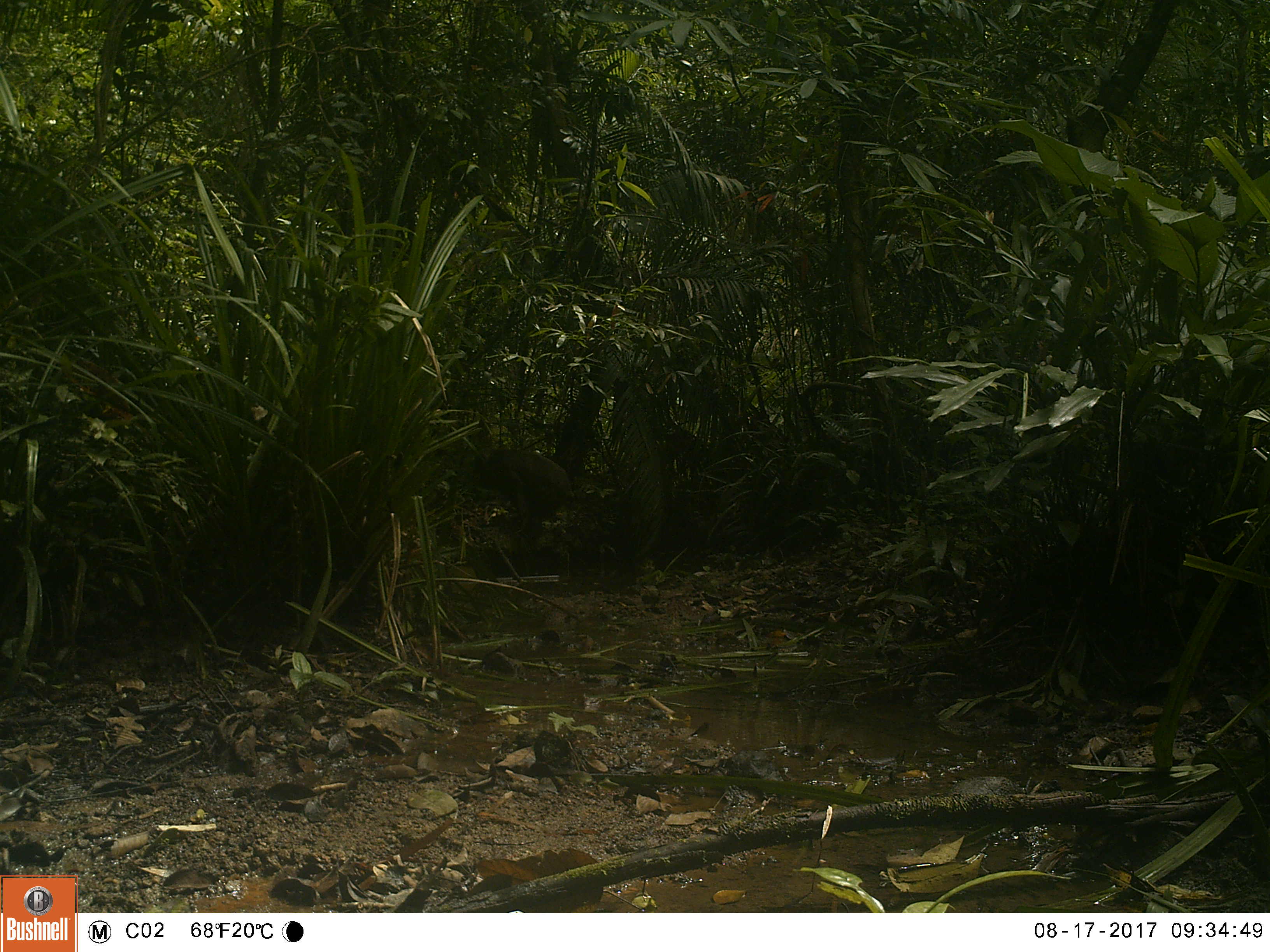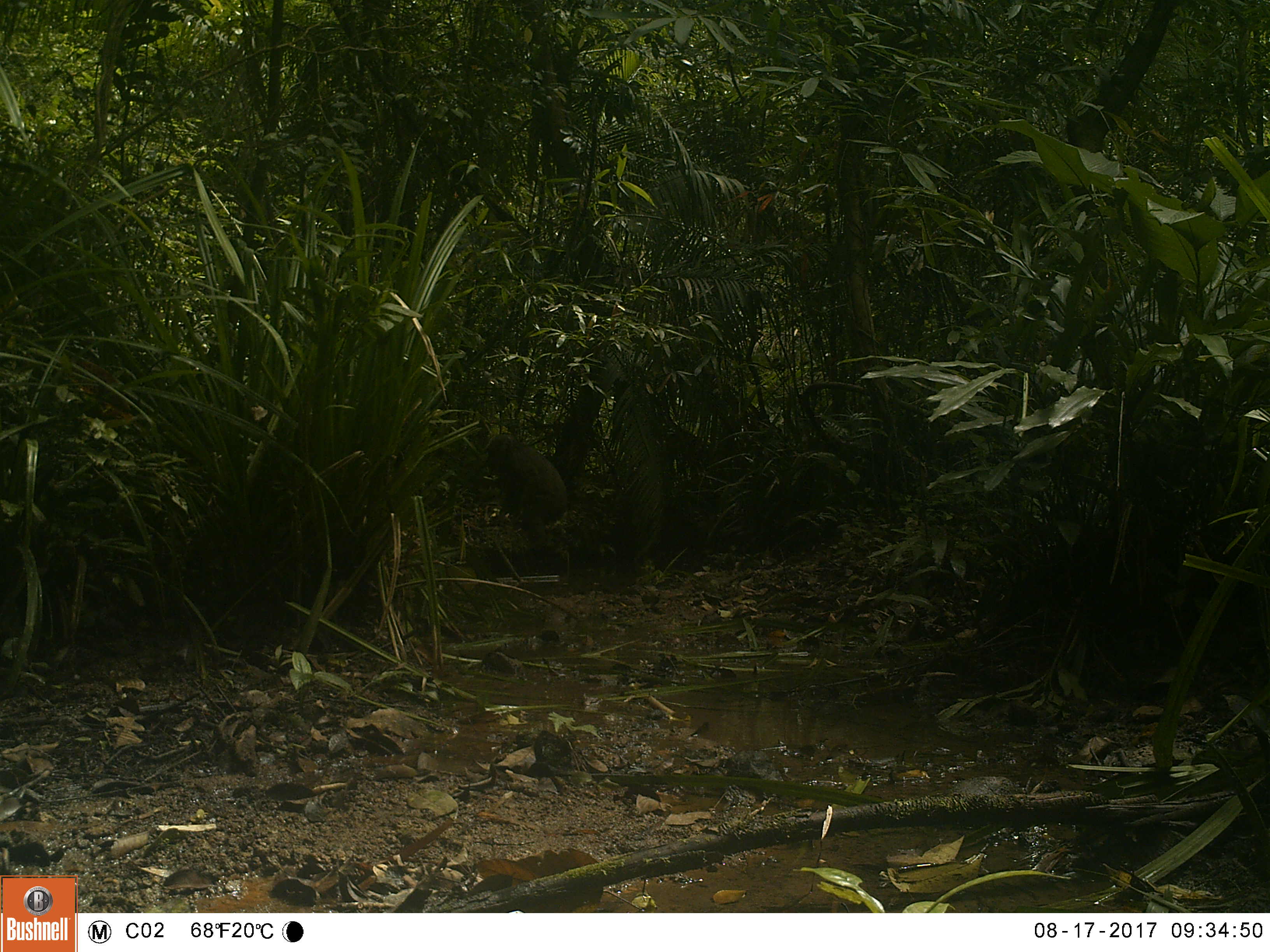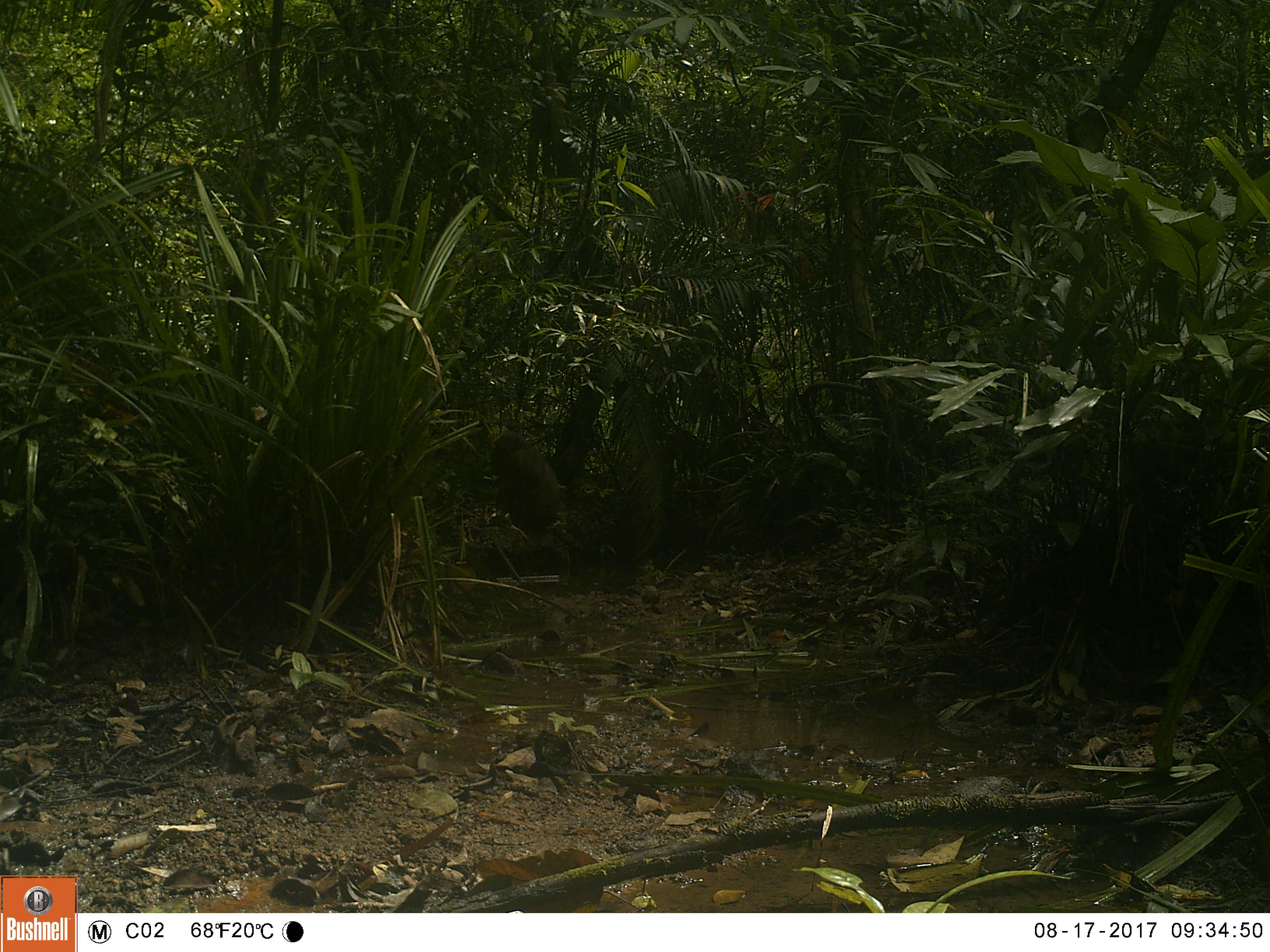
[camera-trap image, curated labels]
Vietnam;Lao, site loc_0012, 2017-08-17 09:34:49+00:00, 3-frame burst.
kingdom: Animalia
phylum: Chordata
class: Mammalia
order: Primates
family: Cercopithecidae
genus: Macaca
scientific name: Macaca arctoides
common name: stump-tailed macaque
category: stump tailed macaque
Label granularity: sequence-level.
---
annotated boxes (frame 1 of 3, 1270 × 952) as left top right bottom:
stump tailed macaque: 463 449 575 543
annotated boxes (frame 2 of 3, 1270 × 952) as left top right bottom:
stump tailed macaque: 485 433 567 551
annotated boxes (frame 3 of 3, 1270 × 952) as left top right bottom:
stump tailed macaque: 490 432 560 532